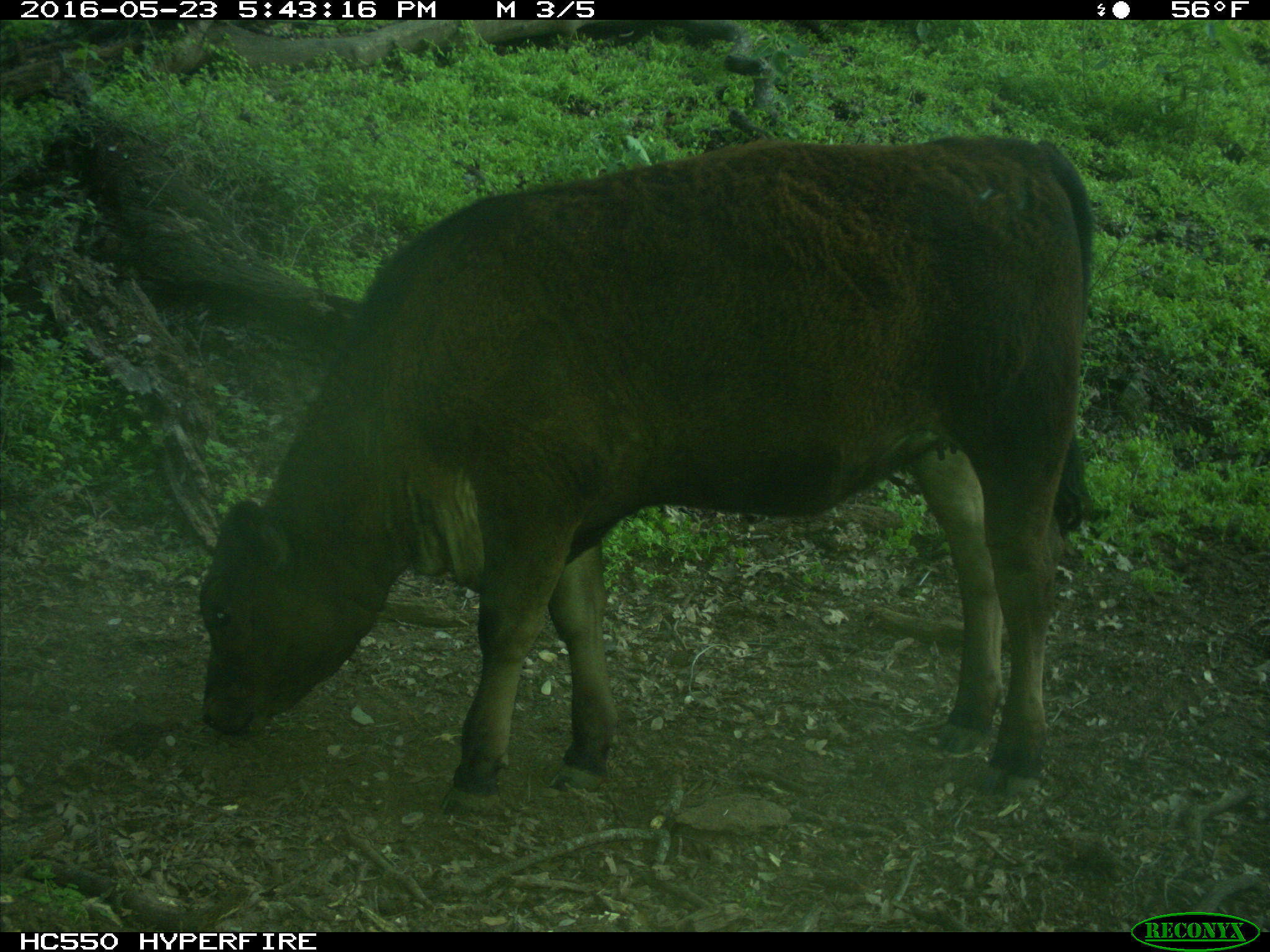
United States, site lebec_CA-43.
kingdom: Animalia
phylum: Chordata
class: Mammalia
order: Artiodactyla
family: Bovidae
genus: Bos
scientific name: Bos taurus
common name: domestic cow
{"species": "Bos taurus (domestic cow)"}